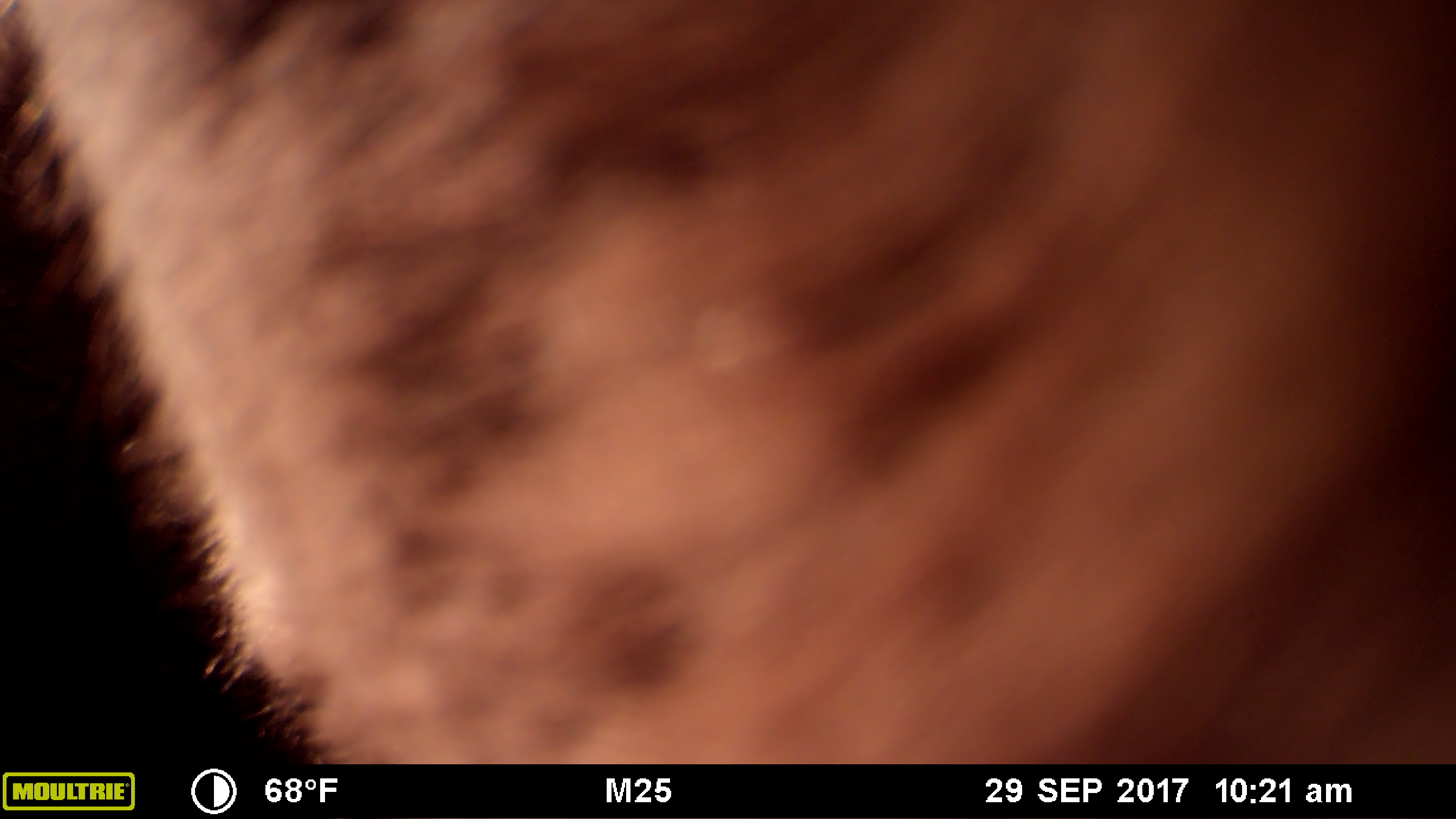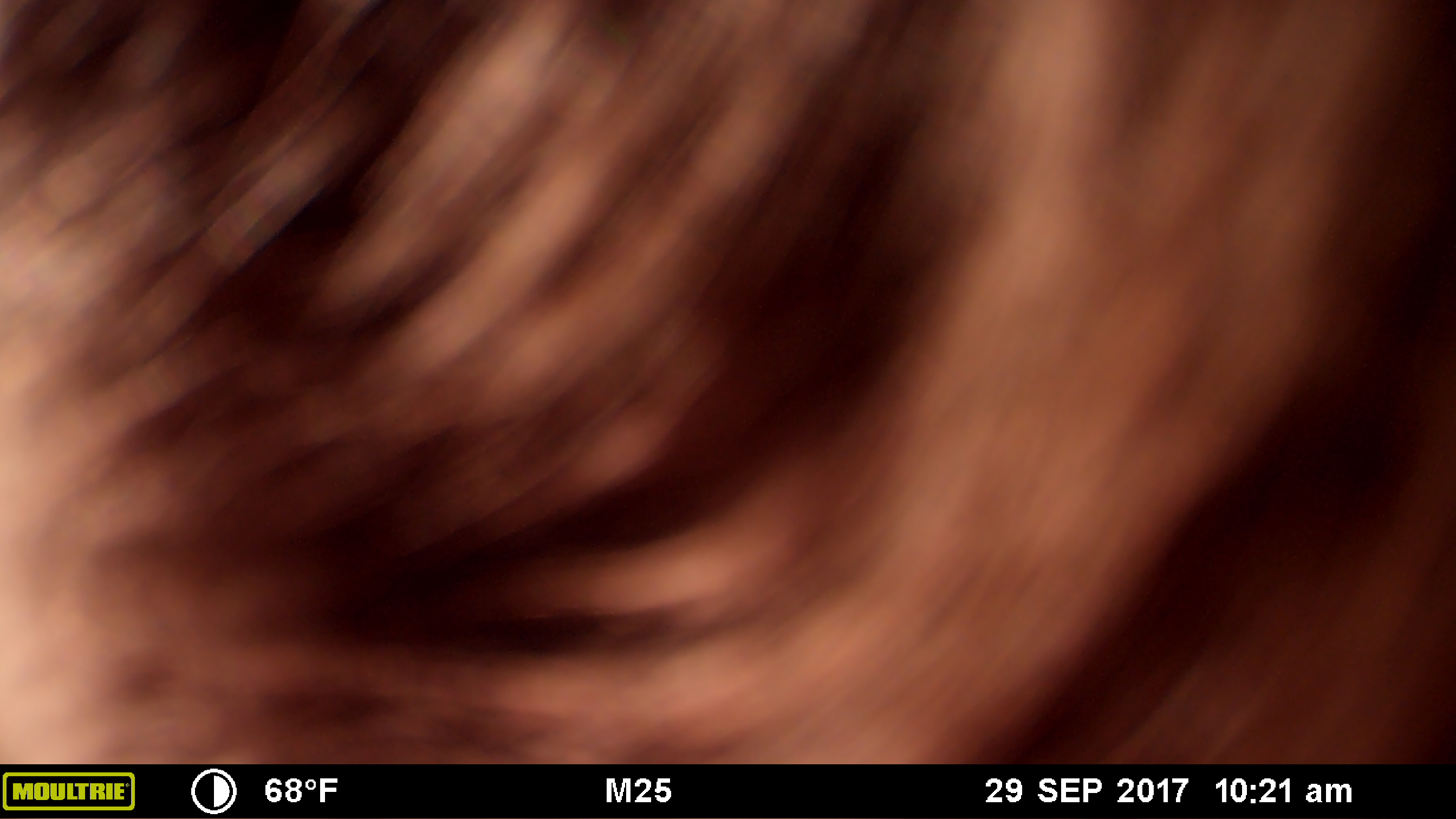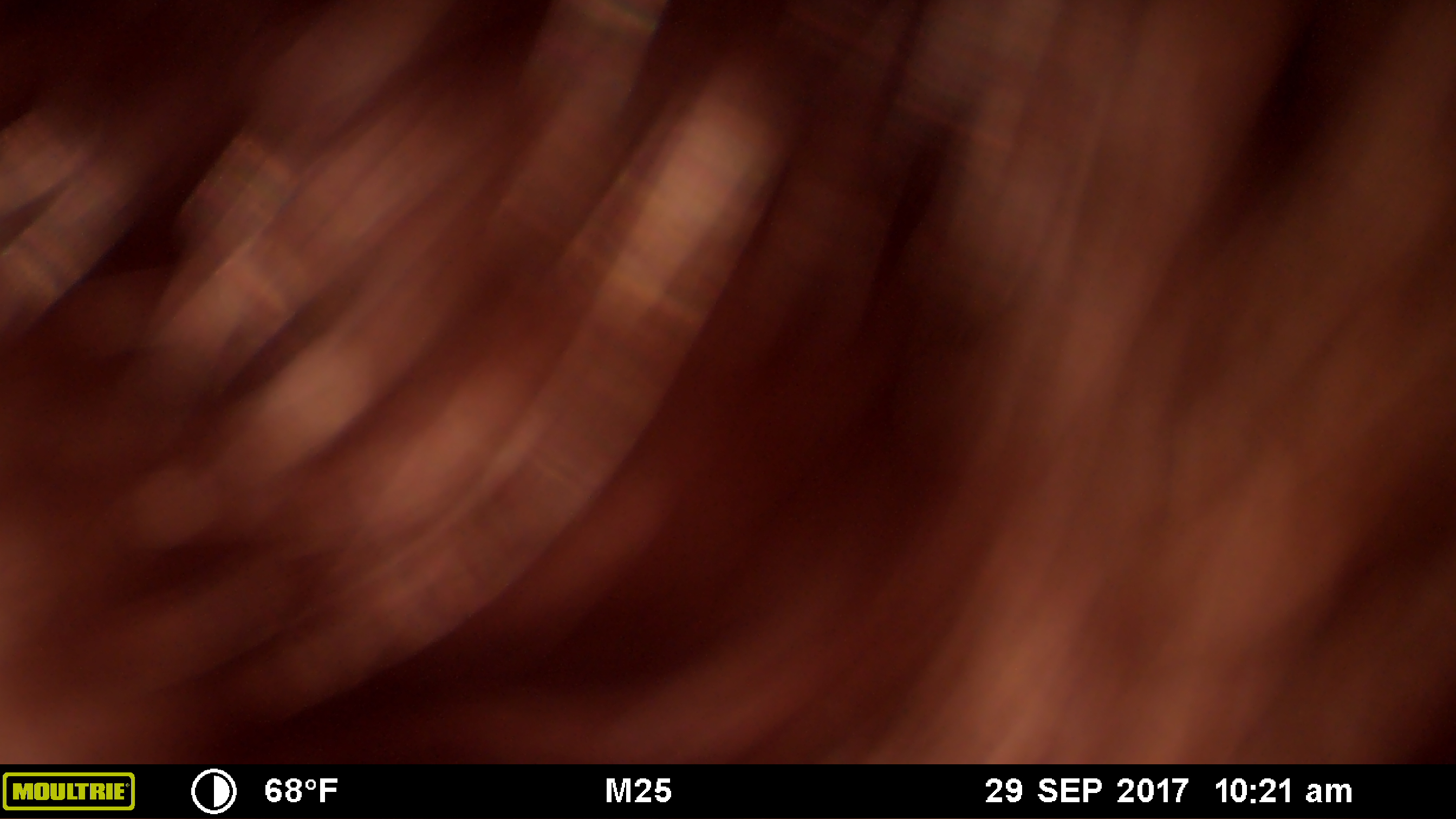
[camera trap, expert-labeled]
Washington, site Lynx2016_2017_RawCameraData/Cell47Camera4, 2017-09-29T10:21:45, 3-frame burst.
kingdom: Animalia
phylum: Chordata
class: Mammalia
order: Artiodactyla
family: Bovidae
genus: Bos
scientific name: Bos taurus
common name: domestic cattle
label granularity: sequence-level